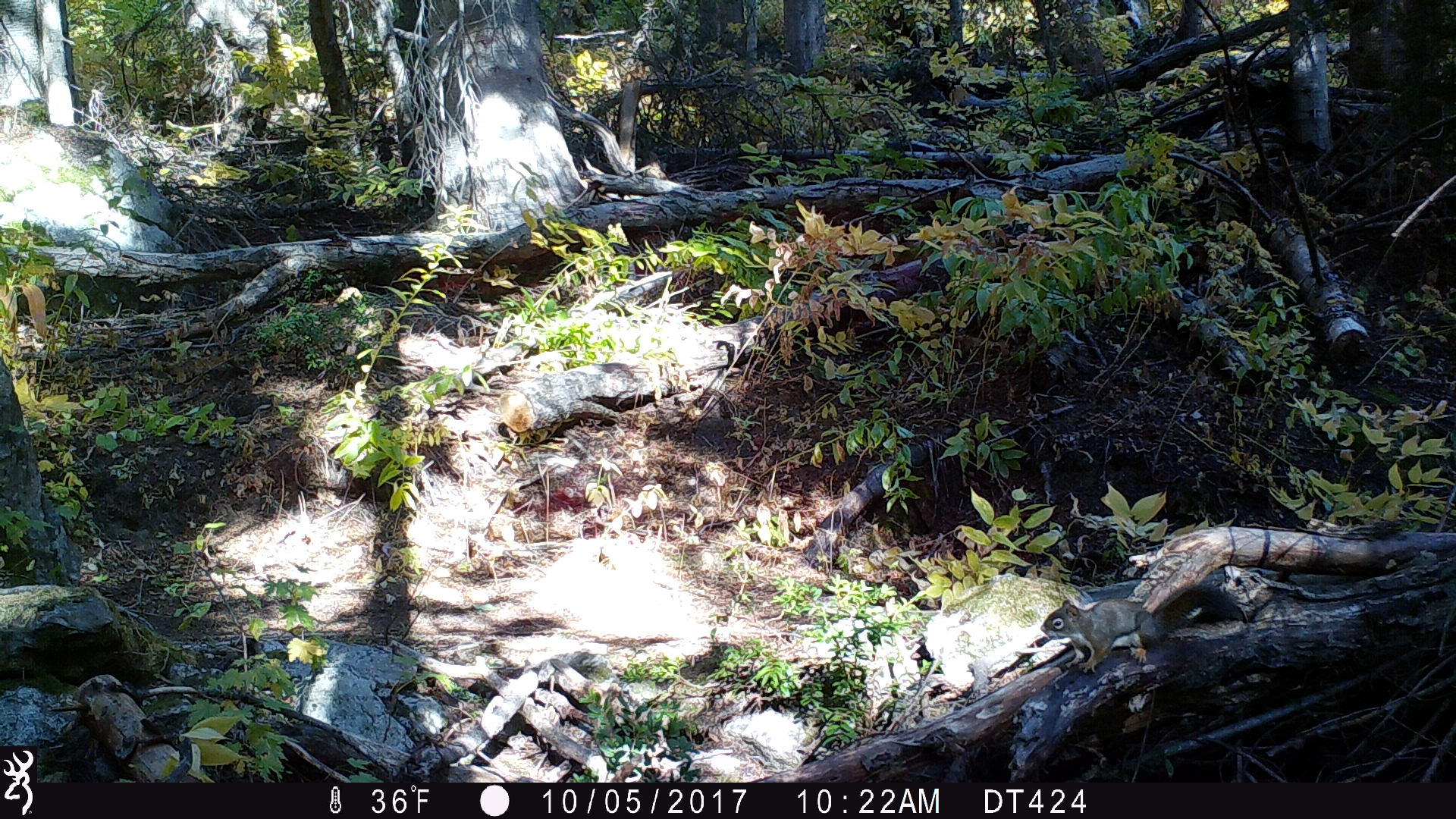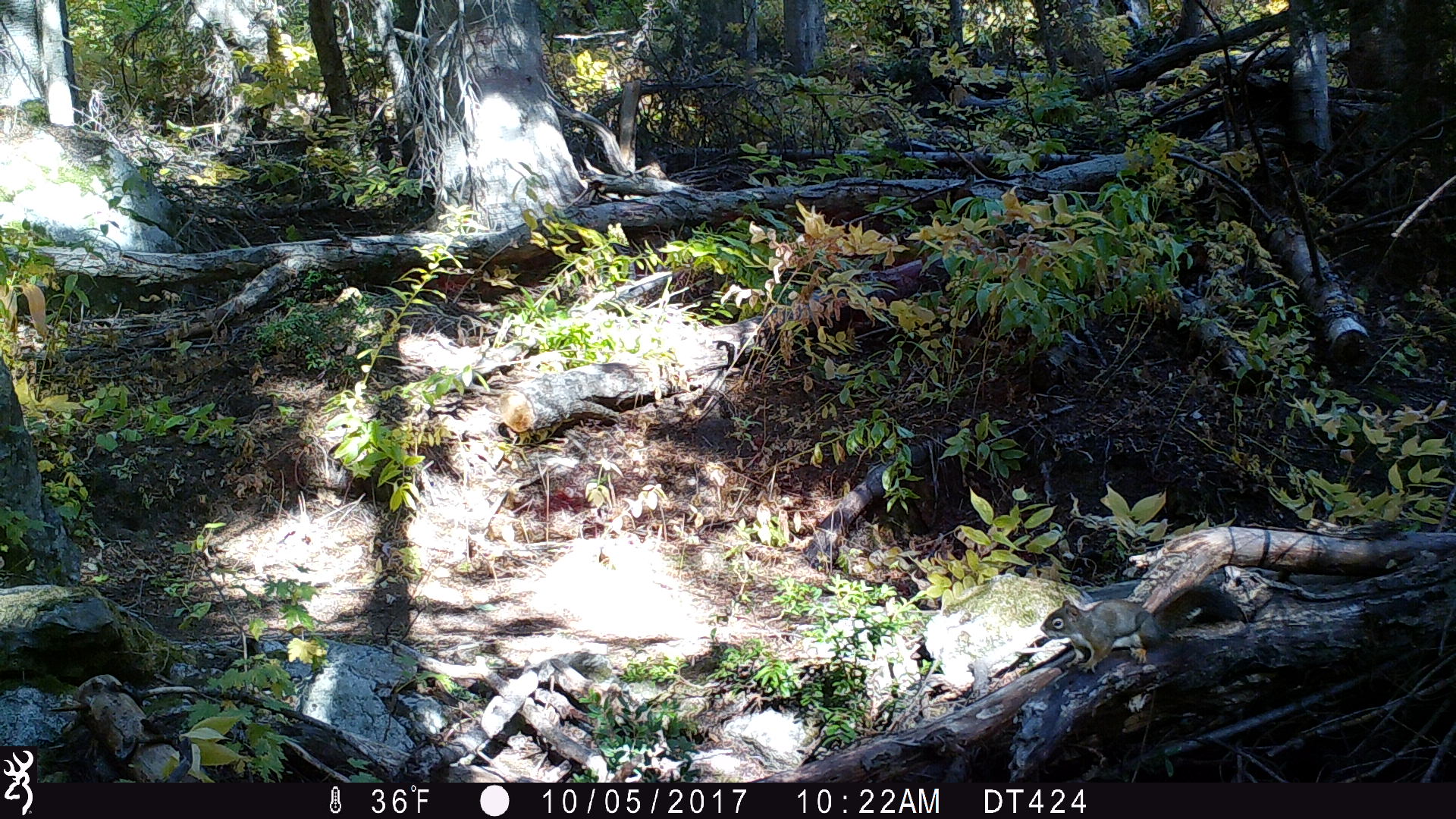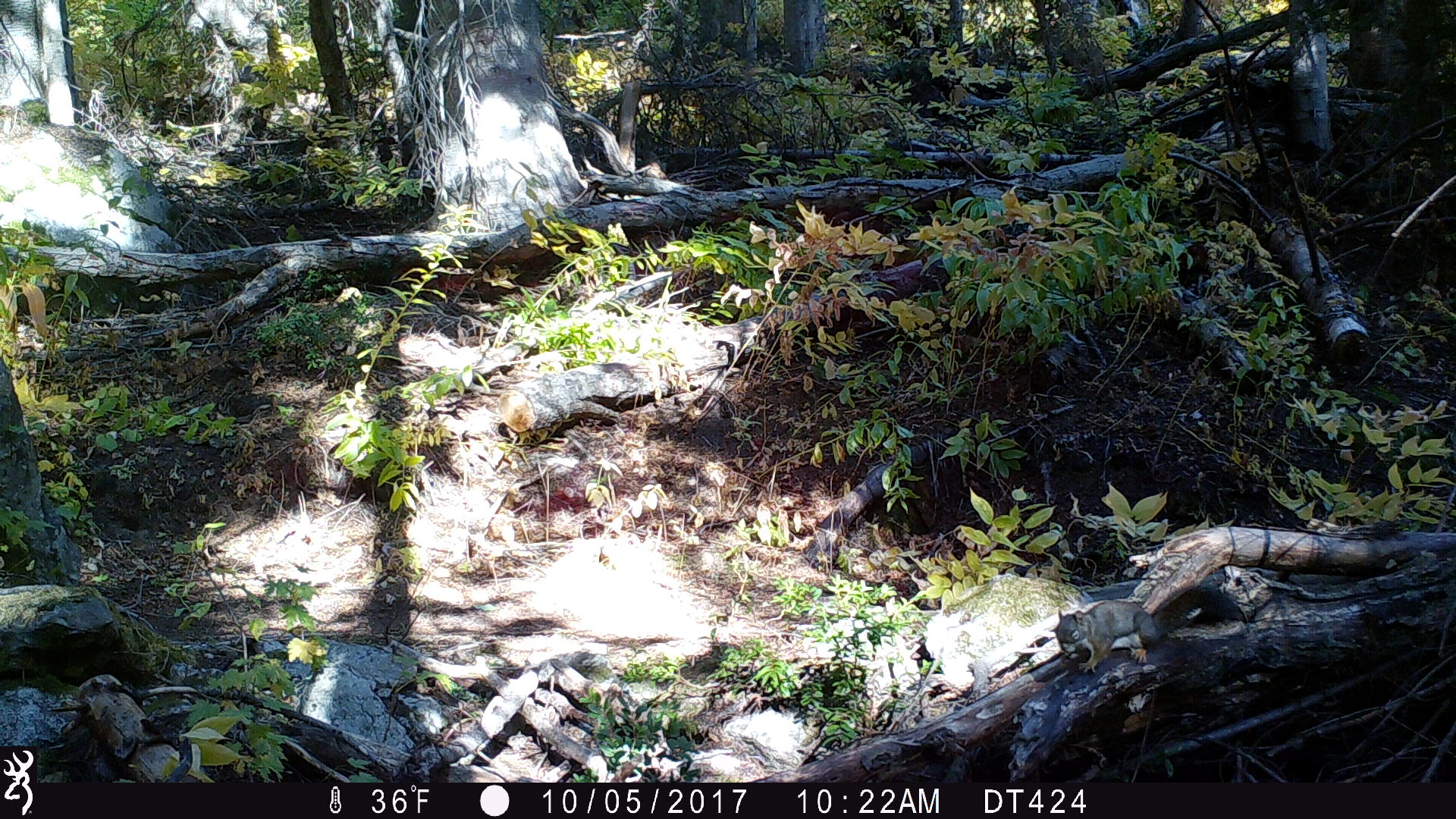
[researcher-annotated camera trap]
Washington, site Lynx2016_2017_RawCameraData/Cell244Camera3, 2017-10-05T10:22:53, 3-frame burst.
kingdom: Animalia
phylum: Chordata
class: Mammalia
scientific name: Mammalia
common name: small mammal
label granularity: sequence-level